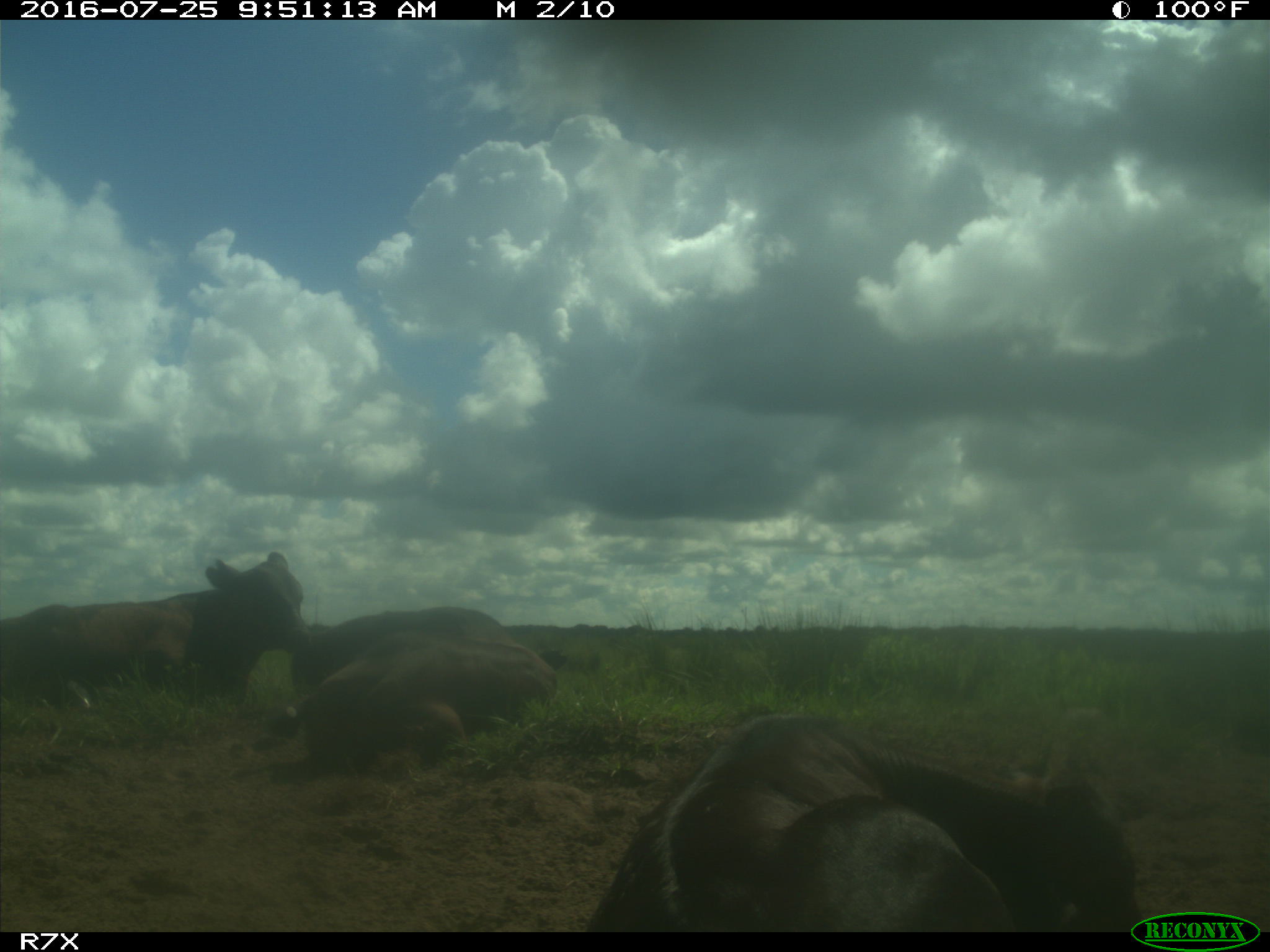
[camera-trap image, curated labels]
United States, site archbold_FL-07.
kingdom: Animalia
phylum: Chordata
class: Mammalia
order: Artiodactyla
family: Bovidae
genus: Bos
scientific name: Bos taurus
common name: domestic cow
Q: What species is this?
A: Bos taurus (domestic cow).